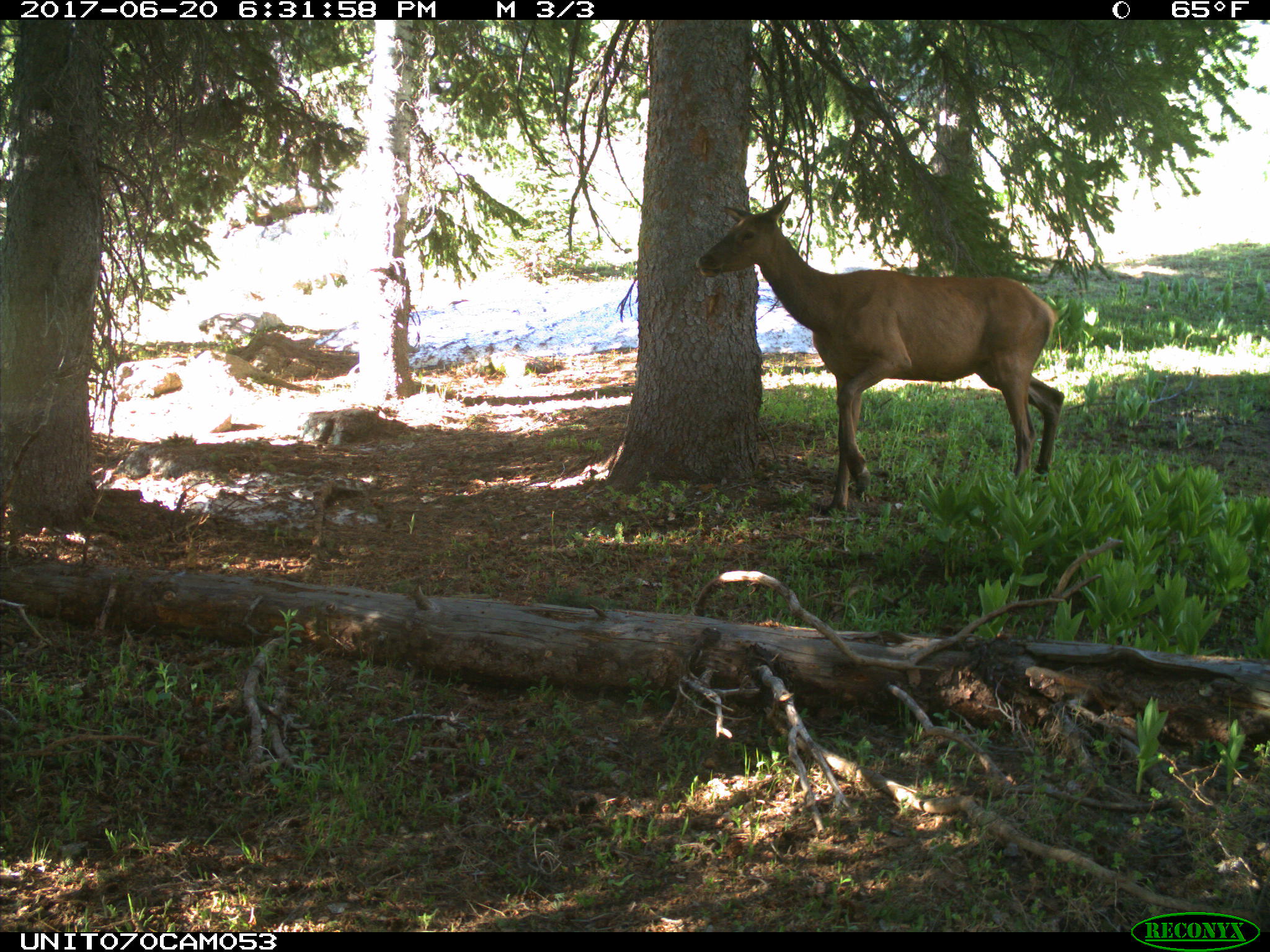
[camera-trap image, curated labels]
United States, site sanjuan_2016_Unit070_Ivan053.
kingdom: Animalia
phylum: Chordata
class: Mammalia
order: Artiodactyla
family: Cervidae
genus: Cervus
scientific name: Cervus elaphus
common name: red deer